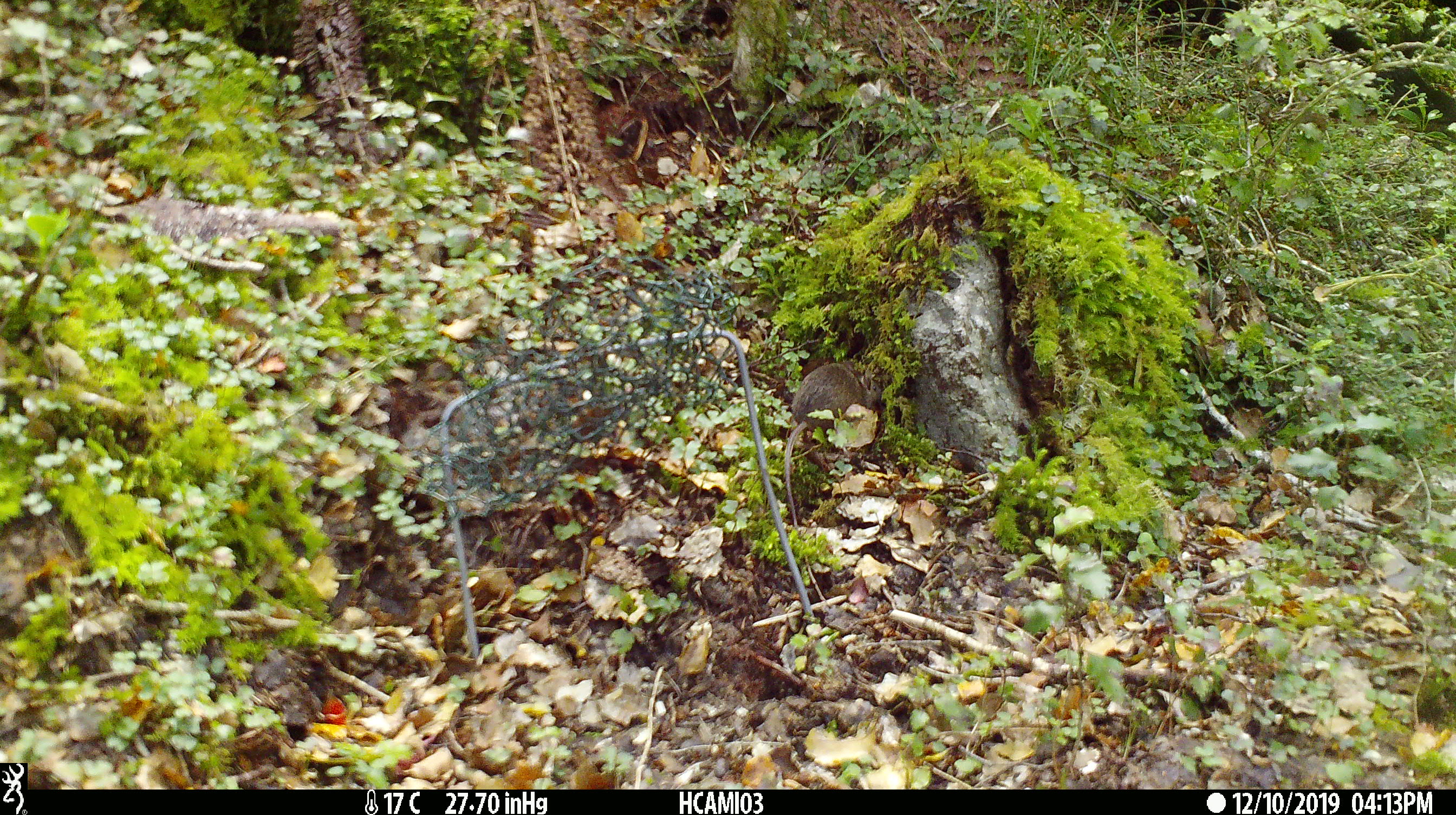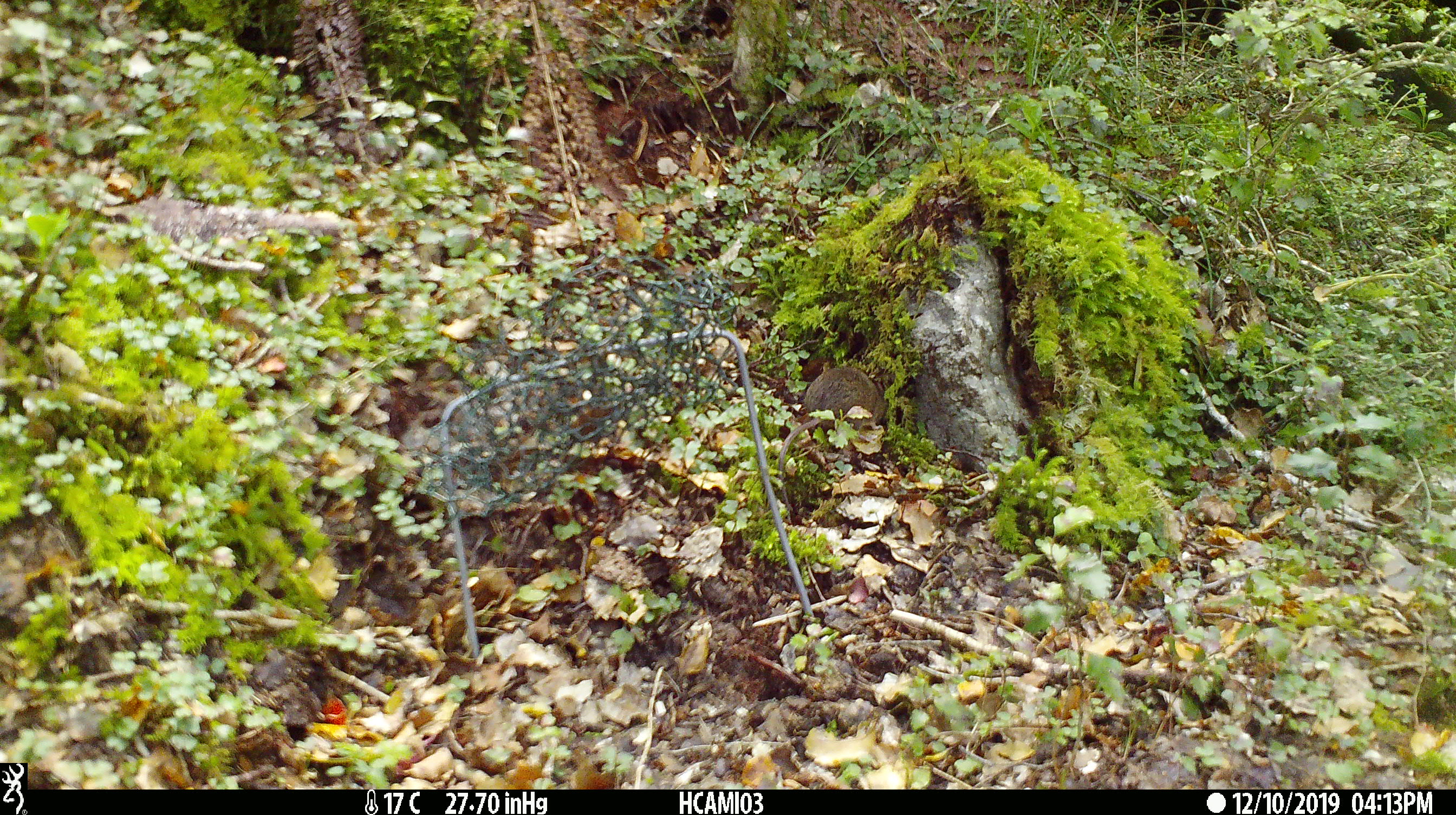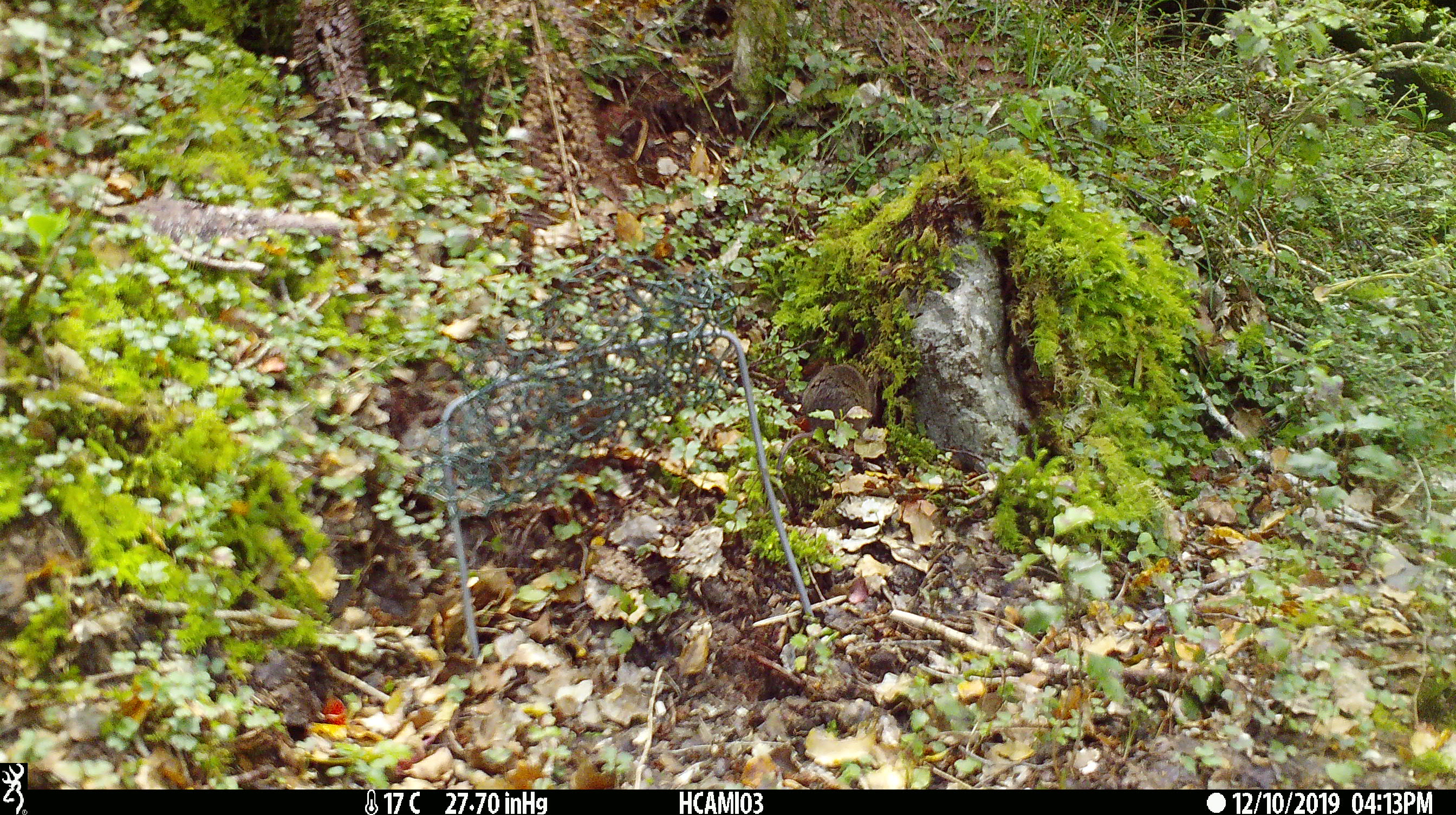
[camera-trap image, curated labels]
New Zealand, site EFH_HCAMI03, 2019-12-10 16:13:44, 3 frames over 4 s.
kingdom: Animalia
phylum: Chordata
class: Mammalia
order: Rodentia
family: Muridae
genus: Mus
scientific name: Mus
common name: mouse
Mouse (Mus).